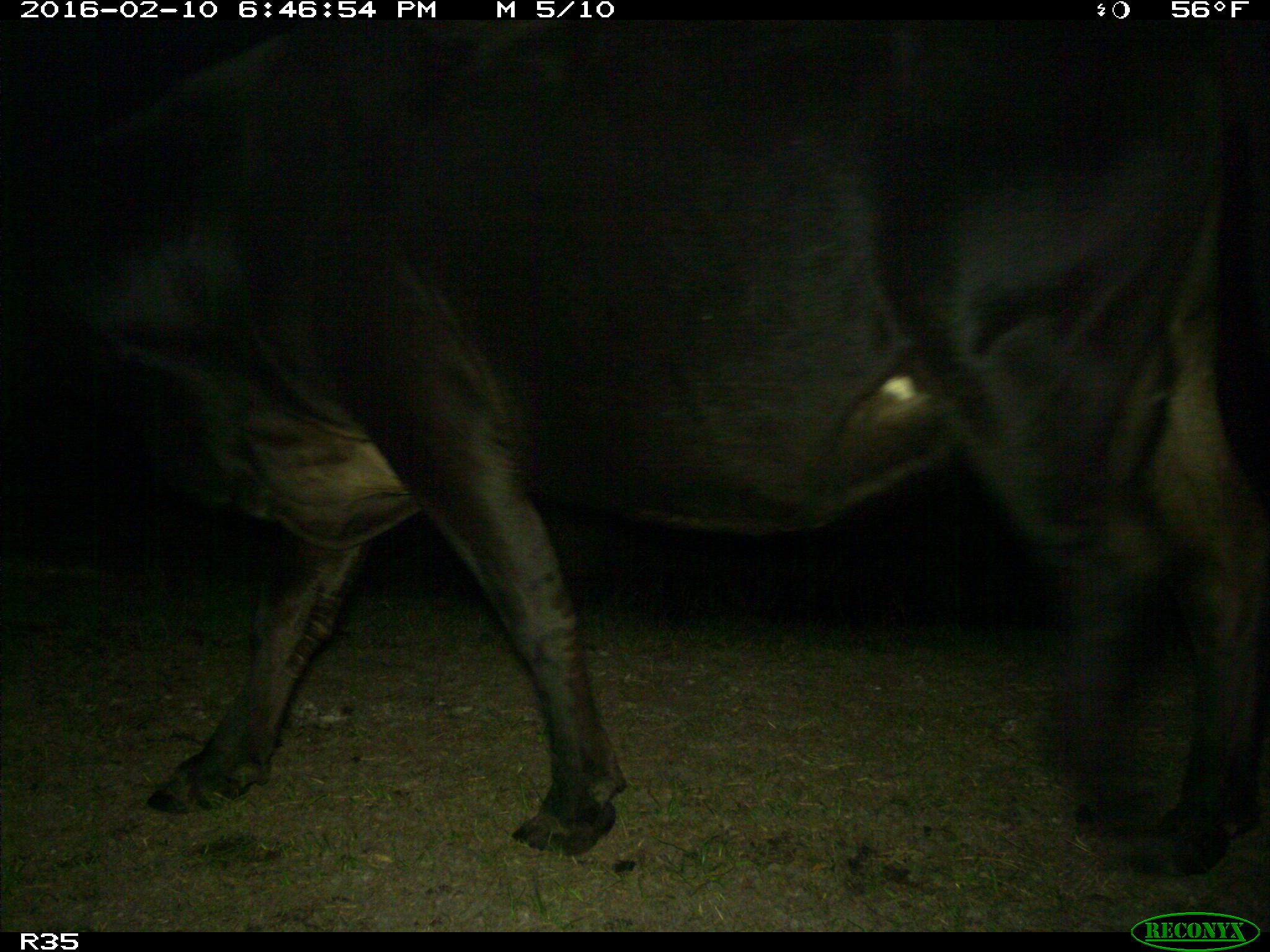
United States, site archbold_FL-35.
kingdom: Animalia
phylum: Chordata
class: Mammalia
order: Artiodactyla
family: Bovidae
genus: Bos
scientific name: Bos taurus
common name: domestic cow